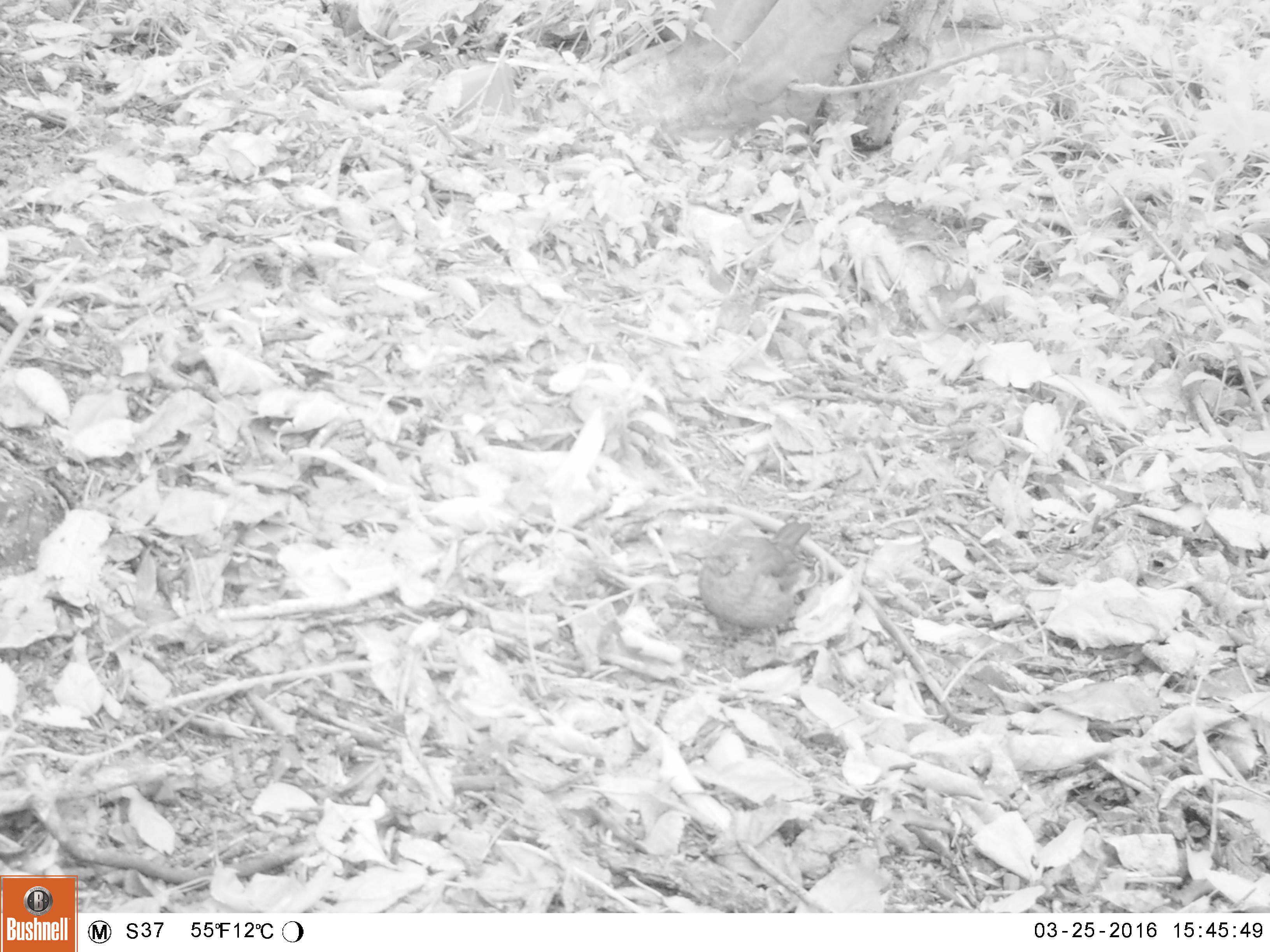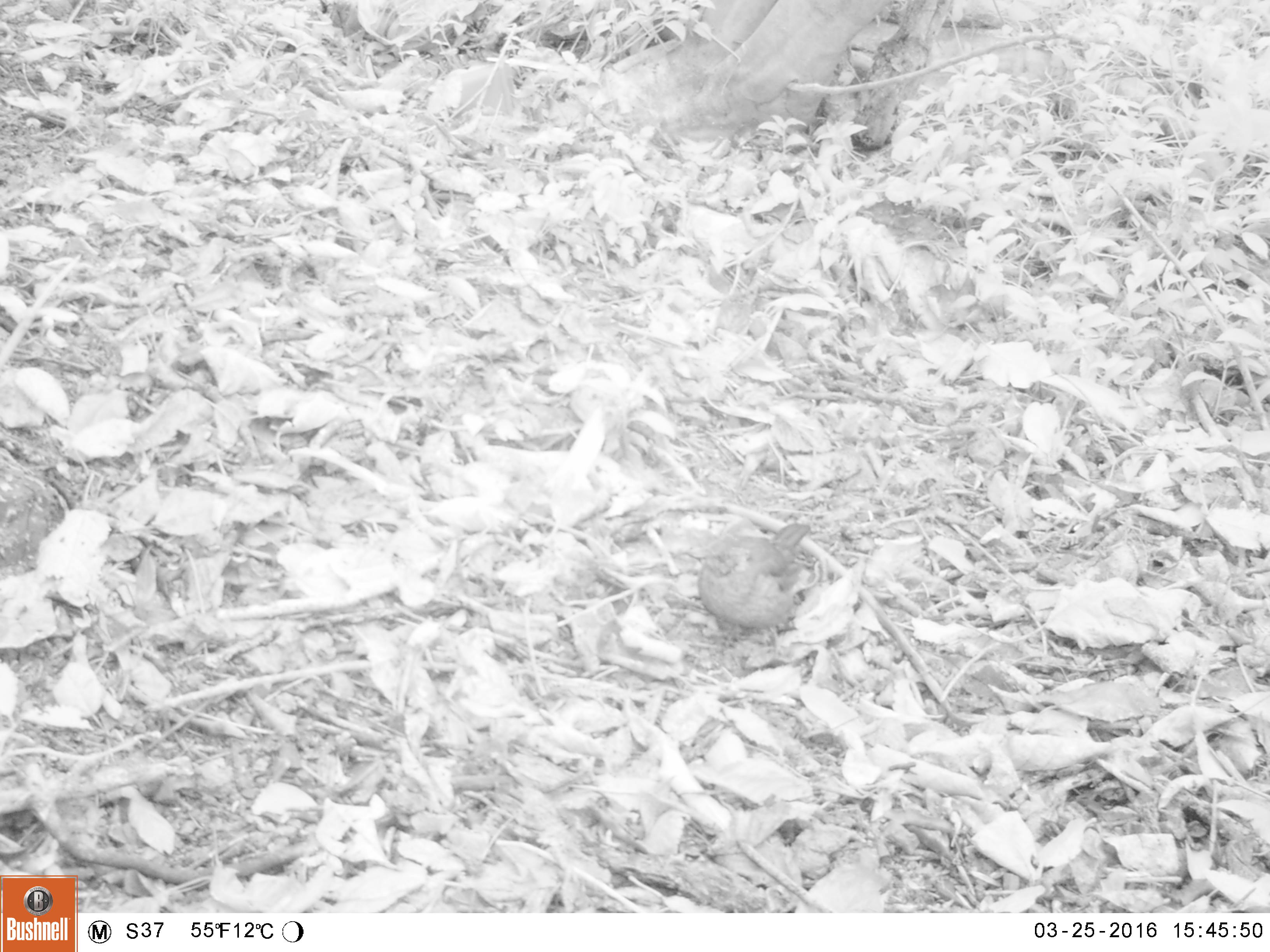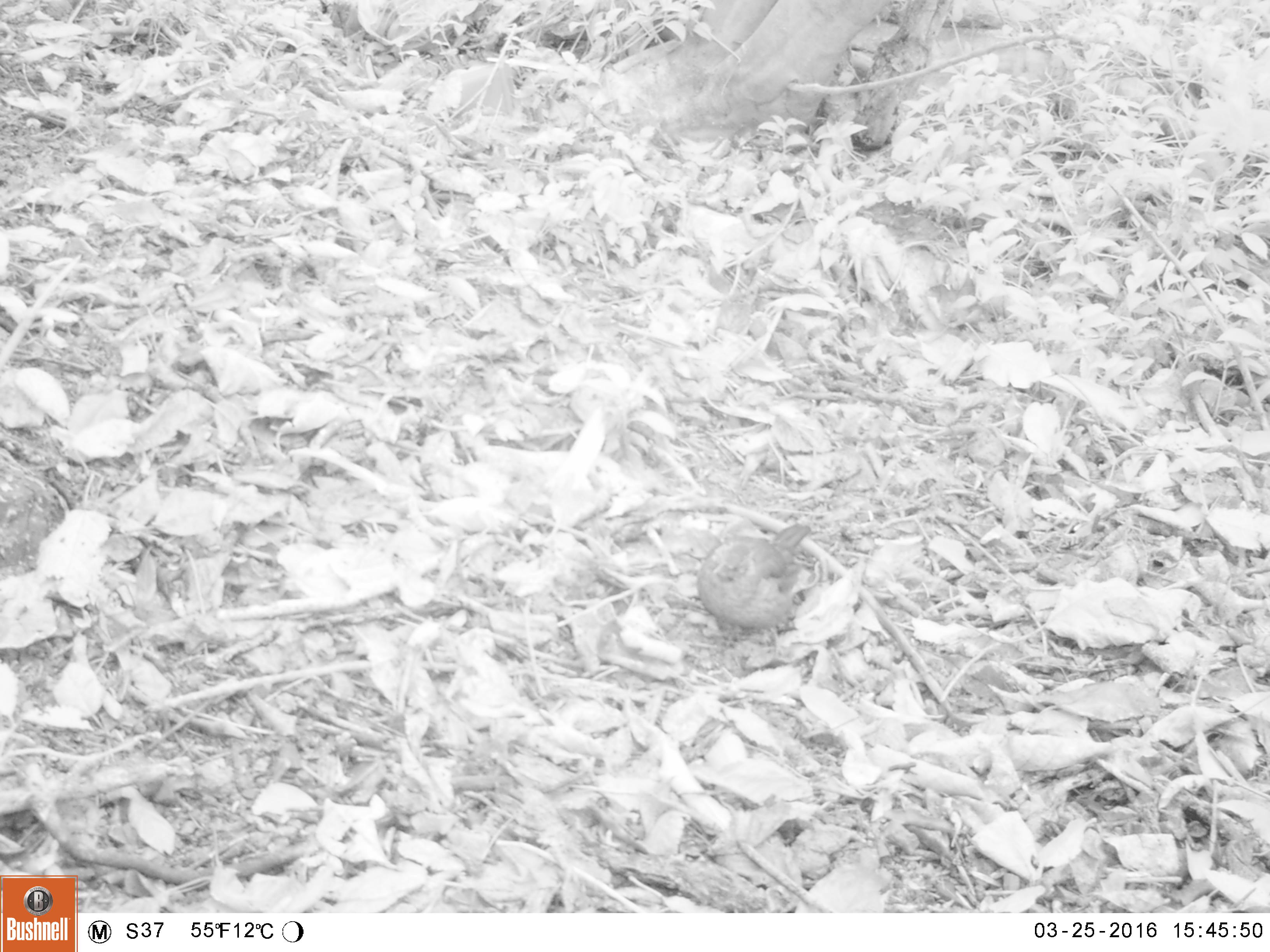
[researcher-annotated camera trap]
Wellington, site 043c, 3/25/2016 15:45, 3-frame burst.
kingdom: Animalia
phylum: Chordata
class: Aves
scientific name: Aves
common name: bird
Bird (Aves).